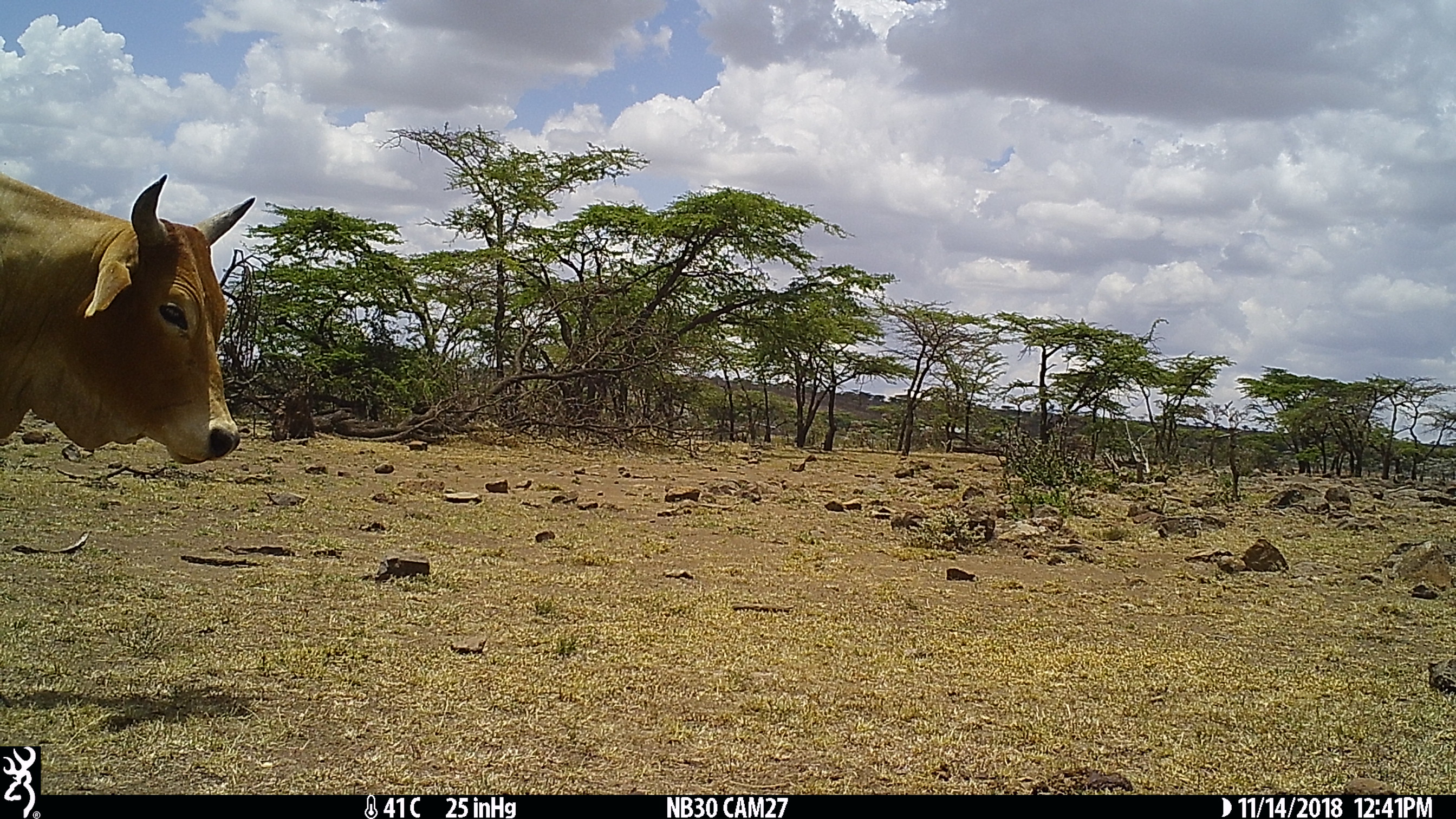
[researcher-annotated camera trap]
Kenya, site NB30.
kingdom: Animalia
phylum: Chordata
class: Mammalia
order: Artiodactyla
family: Bovidae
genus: Bos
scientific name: Bos taurus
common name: cattle